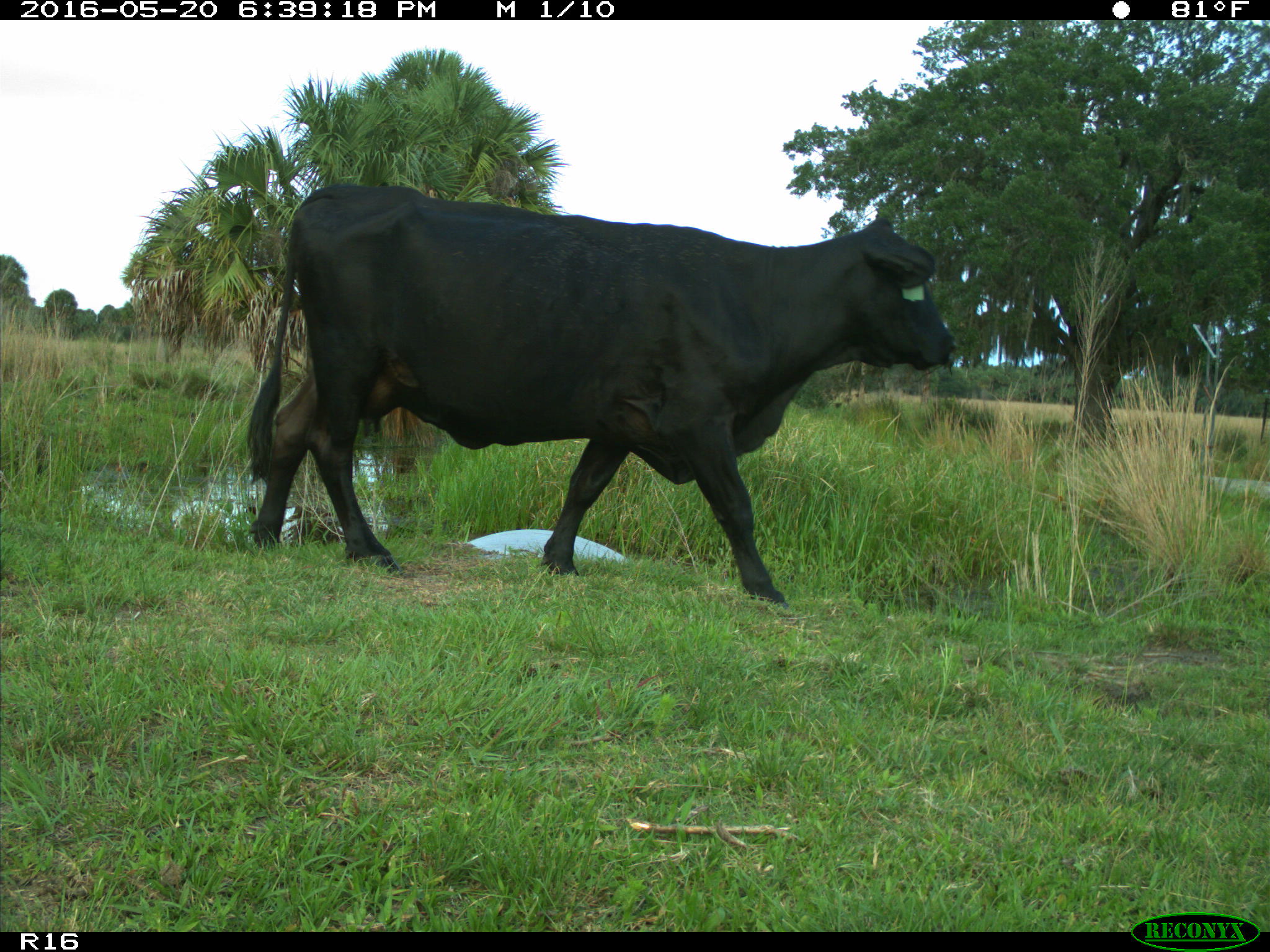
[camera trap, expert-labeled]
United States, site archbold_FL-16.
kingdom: Animalia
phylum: Chordata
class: Mammalia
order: Artiodactyla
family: Bovidae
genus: Bos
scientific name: Bos taurus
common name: domestic cow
Bos taurus (domestic cow).